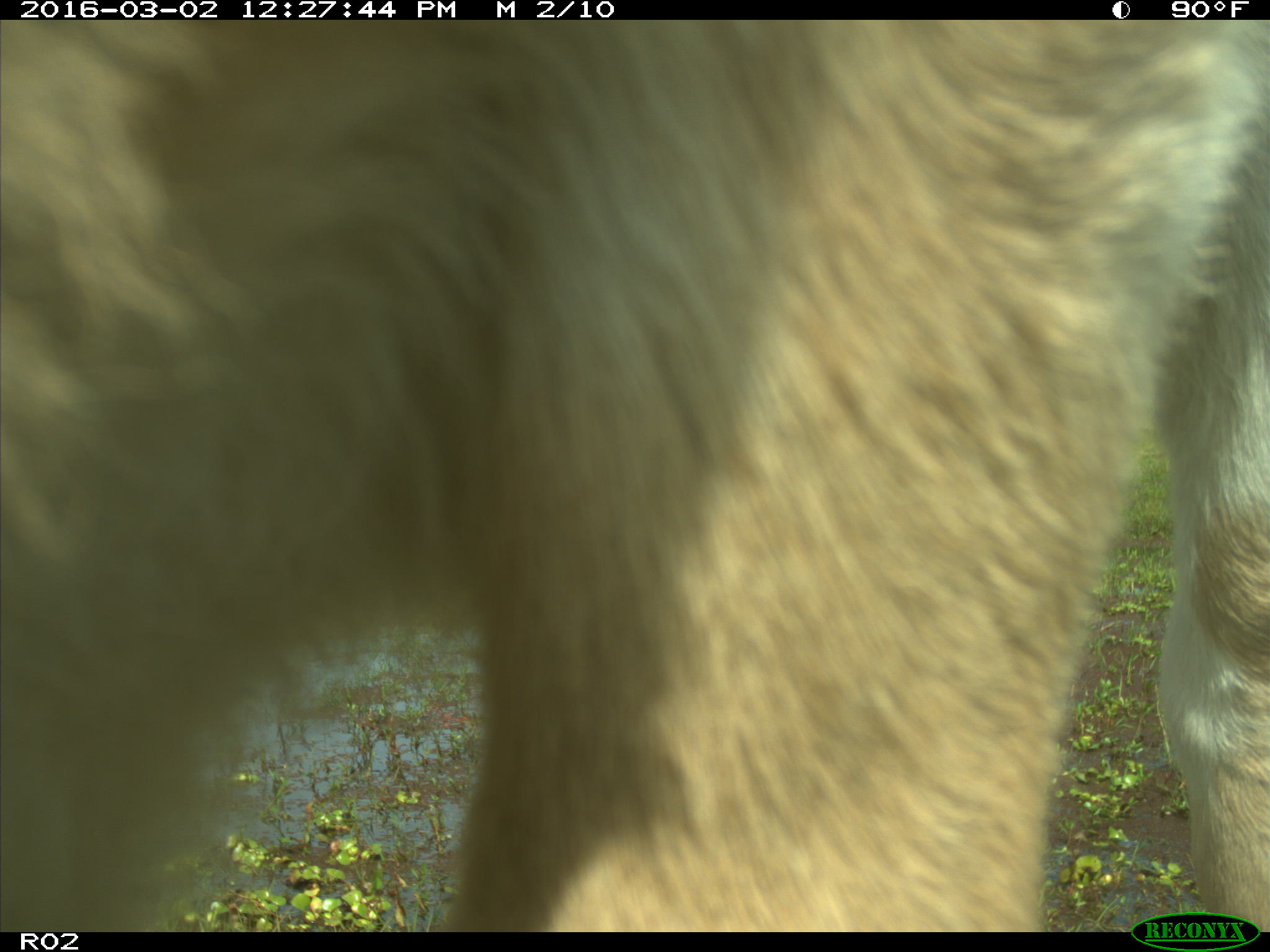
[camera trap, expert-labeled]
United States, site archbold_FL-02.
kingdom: Animalia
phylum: Chordata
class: Mammalia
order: Artiodactyla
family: Bovidae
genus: Bos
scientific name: Bos taurus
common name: domestic cow